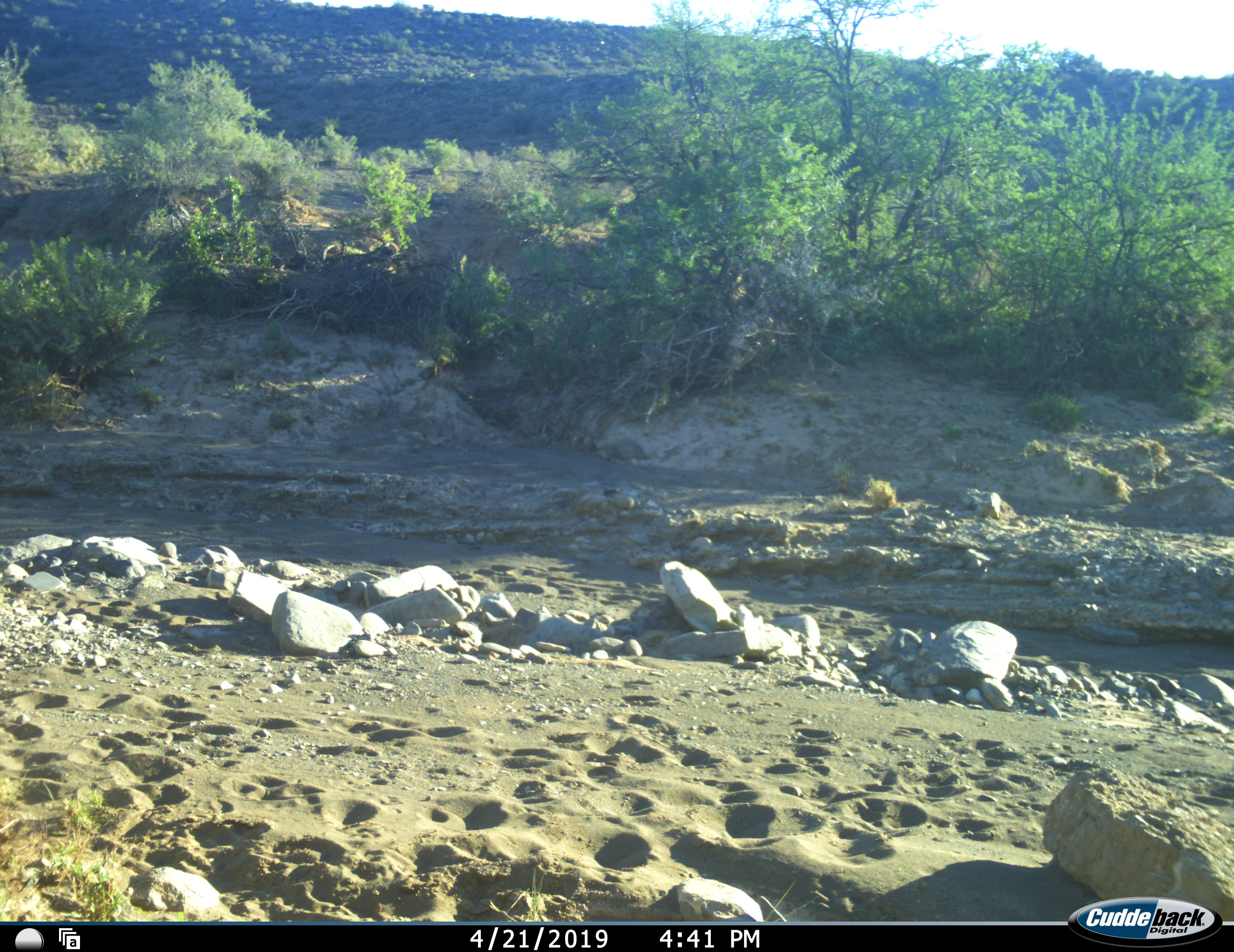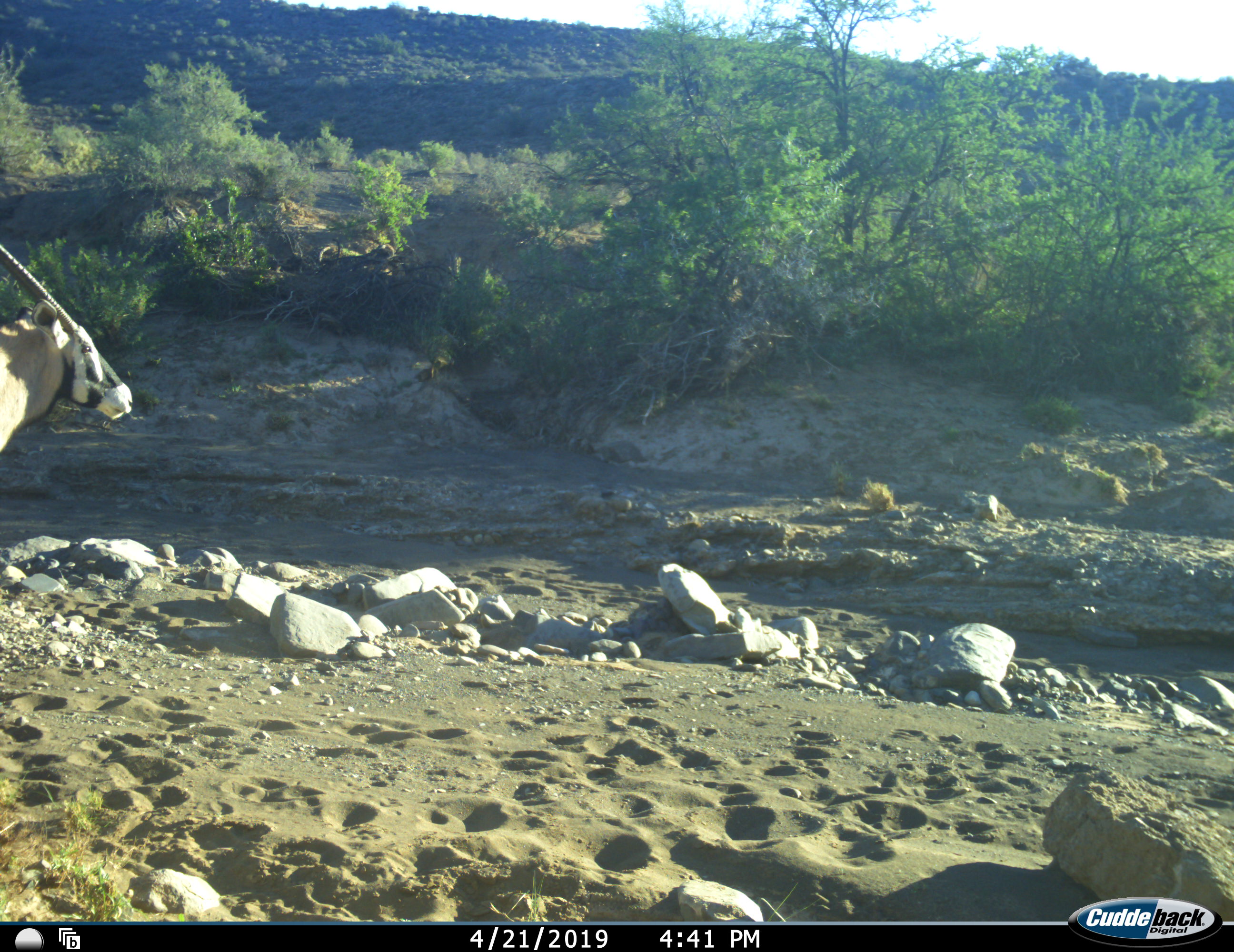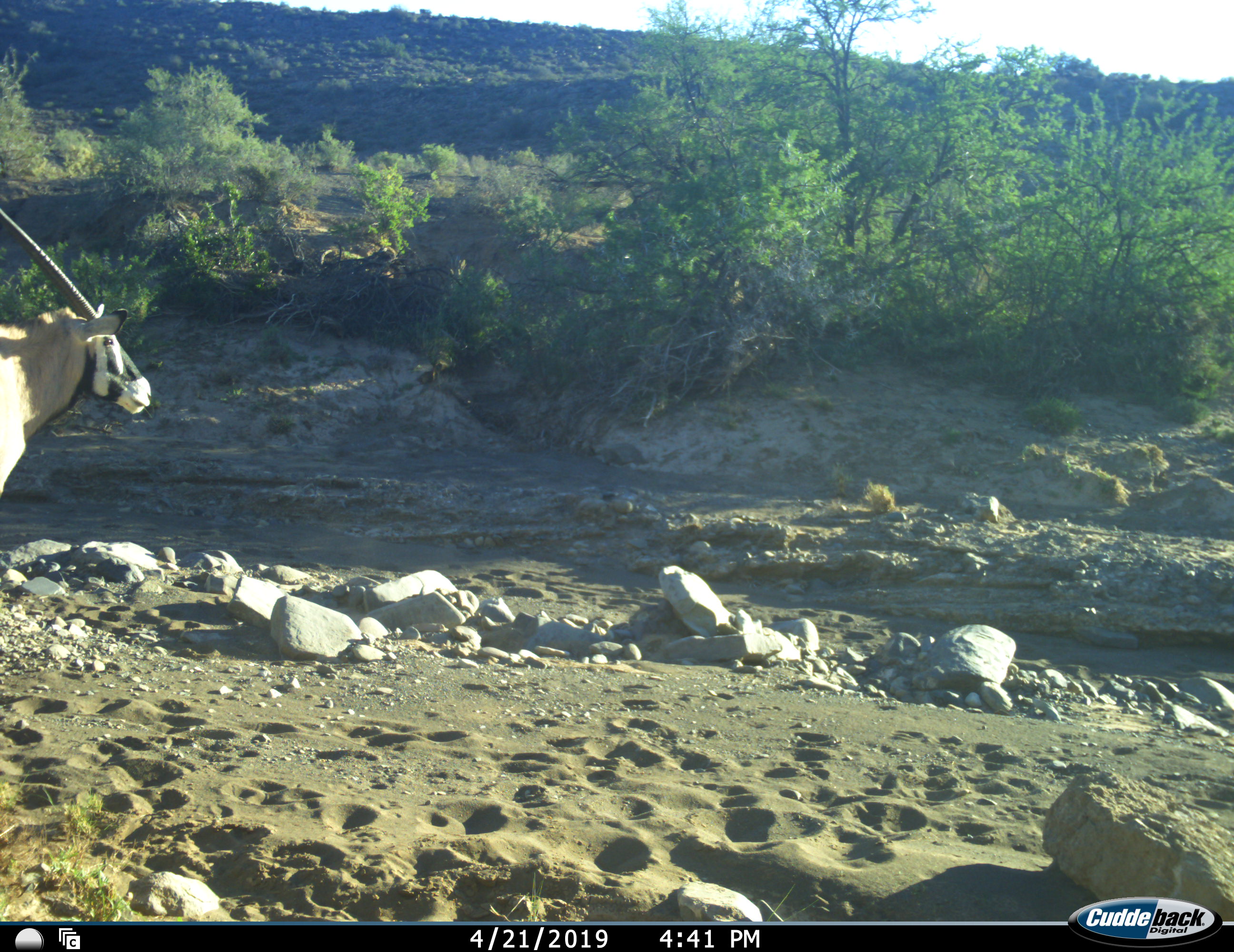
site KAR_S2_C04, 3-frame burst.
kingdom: Animalia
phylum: Chordata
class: Mammalia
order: Artiodactyla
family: Bovidae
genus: Oryx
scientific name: Oryx gazella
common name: gemsbok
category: oryx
Oryx (gemsbok) (Oryx gazella), count 1. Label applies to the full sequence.